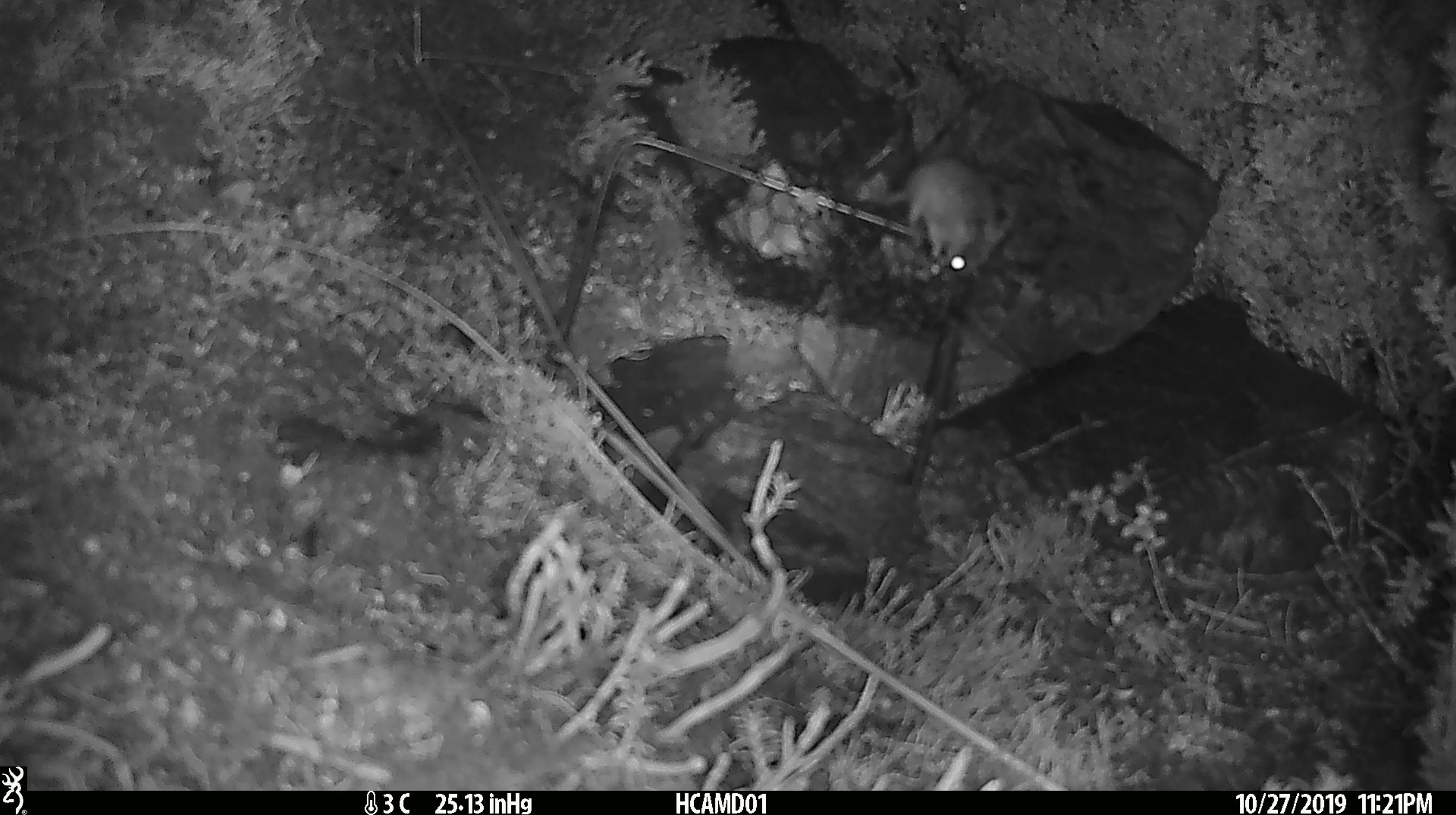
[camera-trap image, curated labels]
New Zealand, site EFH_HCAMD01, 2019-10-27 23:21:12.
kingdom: Animalia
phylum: Chordata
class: Mammalia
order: Rodentia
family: Muridae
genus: Mus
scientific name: Mus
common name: mouse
Mouse (Mus).